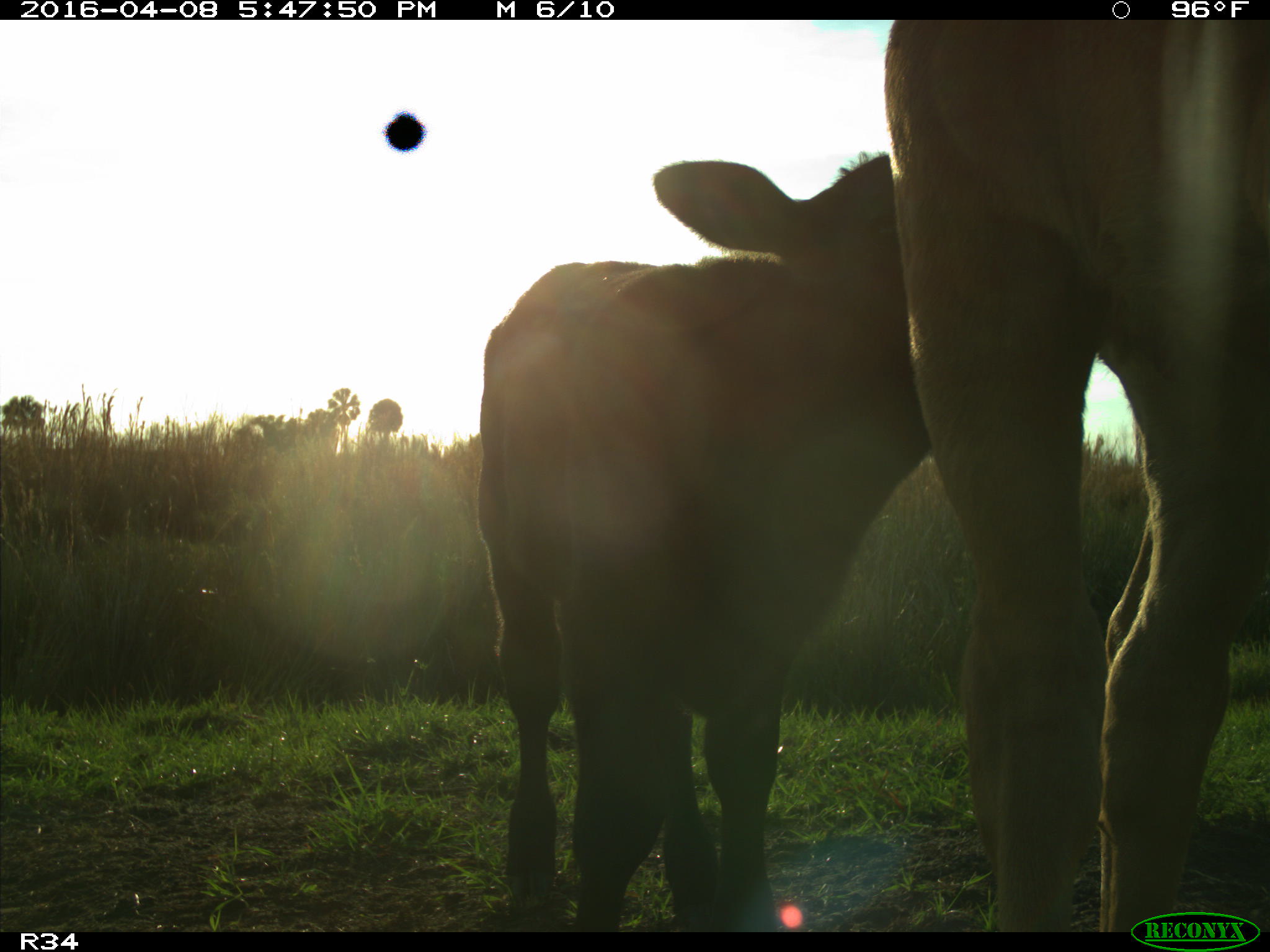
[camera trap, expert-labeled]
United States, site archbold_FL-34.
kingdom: Animalia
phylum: Chordata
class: Mammalia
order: Artiodactyla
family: Bovidae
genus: Bos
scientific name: Bos taurus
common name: domestic cow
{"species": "Bos taurus (domestic cow)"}